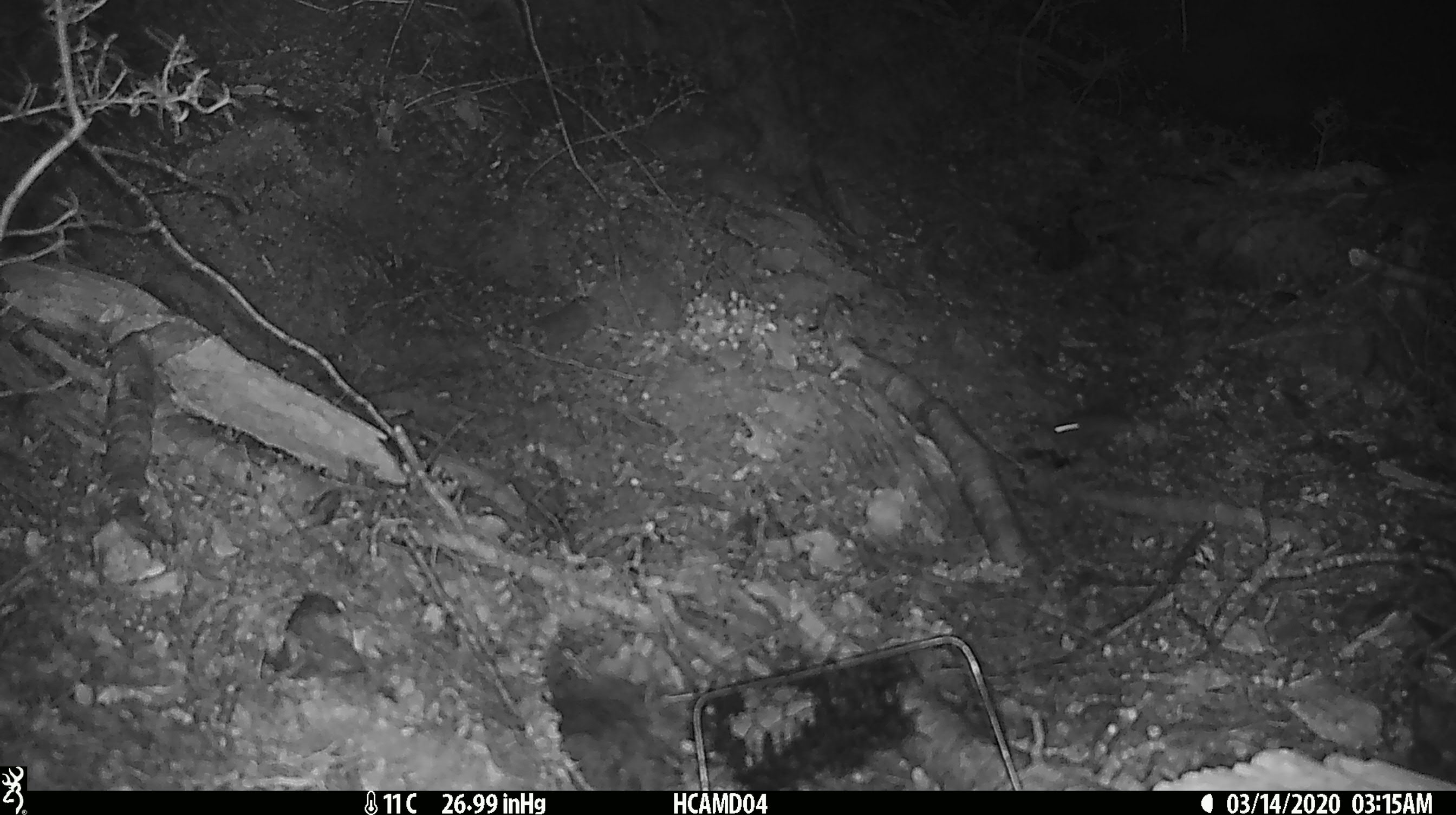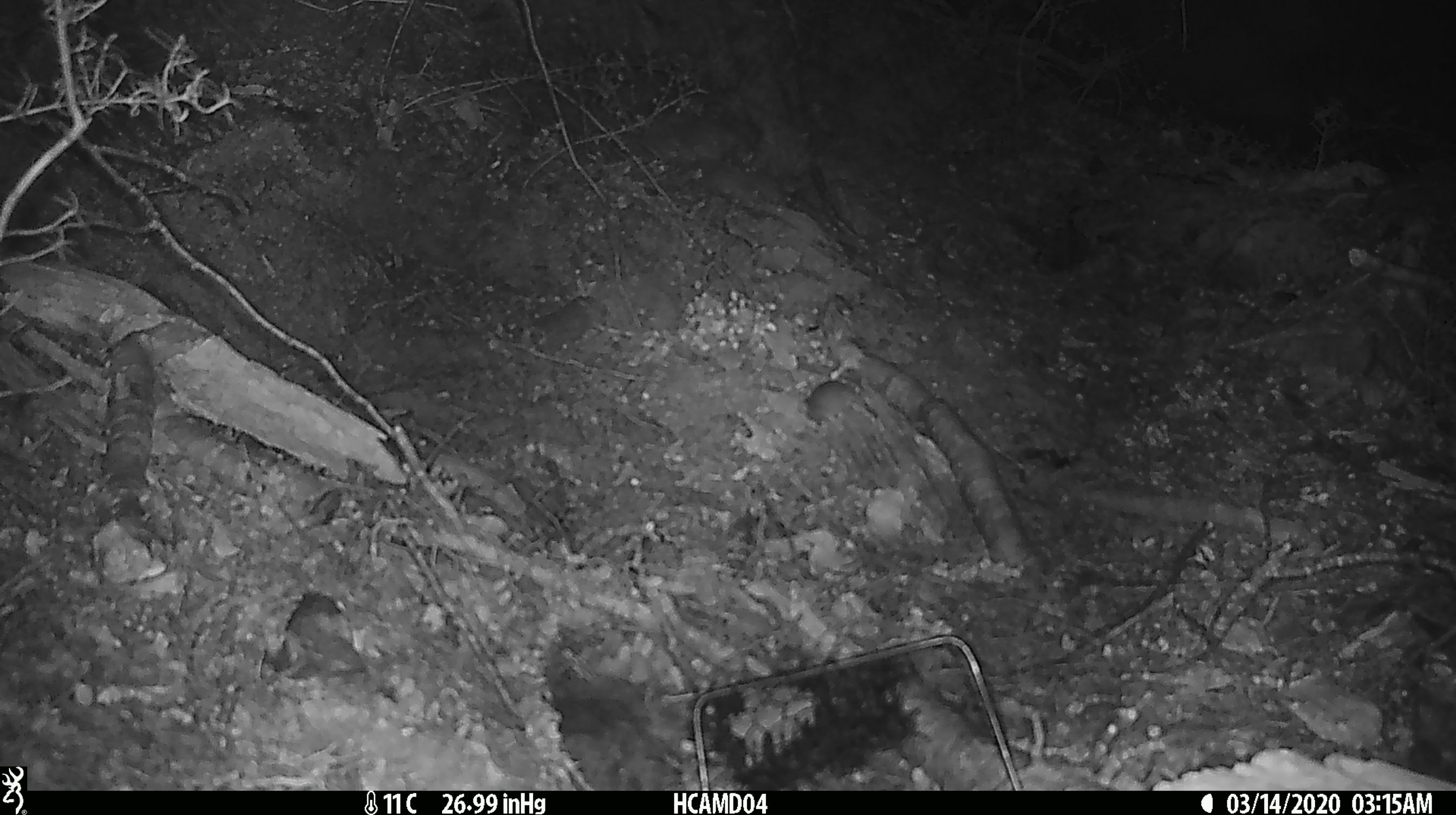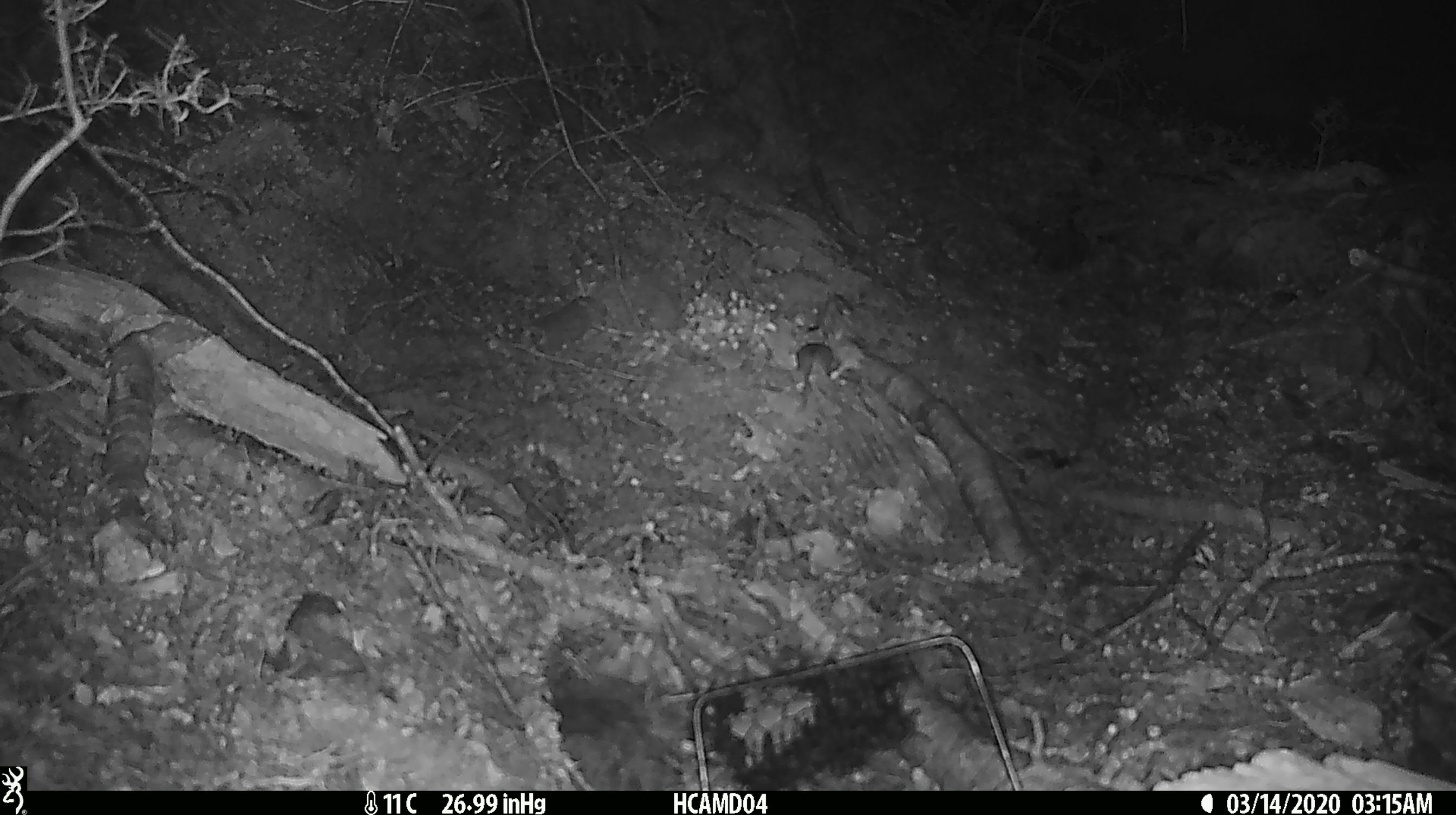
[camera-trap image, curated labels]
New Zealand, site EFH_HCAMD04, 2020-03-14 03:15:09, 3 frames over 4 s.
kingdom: Animalia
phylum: Chordata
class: Mammalia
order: Rodentia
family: Muridae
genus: Mus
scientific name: Mus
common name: mouse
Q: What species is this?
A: Mouse (Mus).